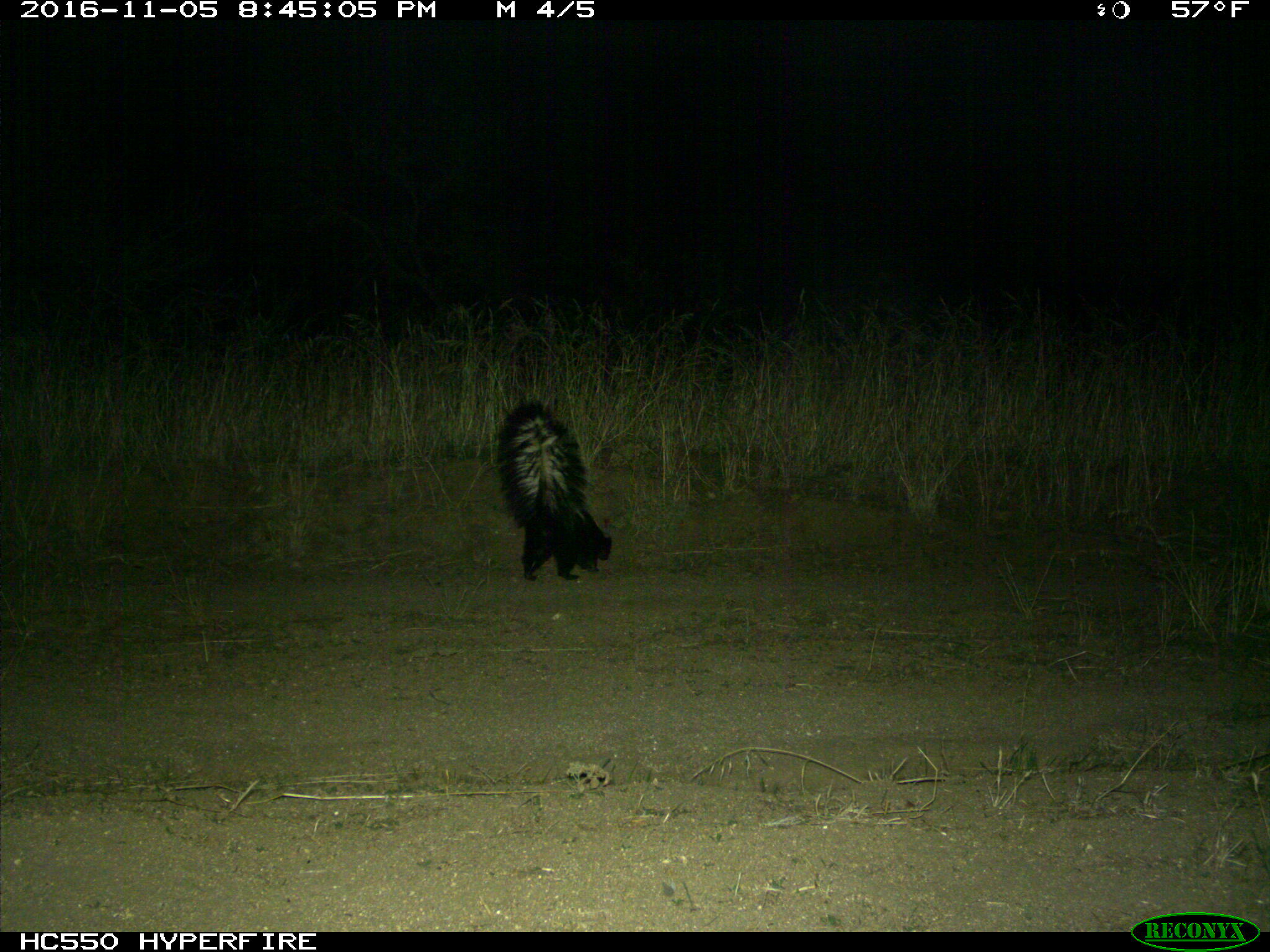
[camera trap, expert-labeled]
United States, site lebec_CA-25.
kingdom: Animalia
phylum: Chordata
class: Mammalia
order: Carnivora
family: Mephitidae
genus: Mephitis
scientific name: Mephitis mephitis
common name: striped skunk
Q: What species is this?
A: Mephitis mephitis (striped skunk).